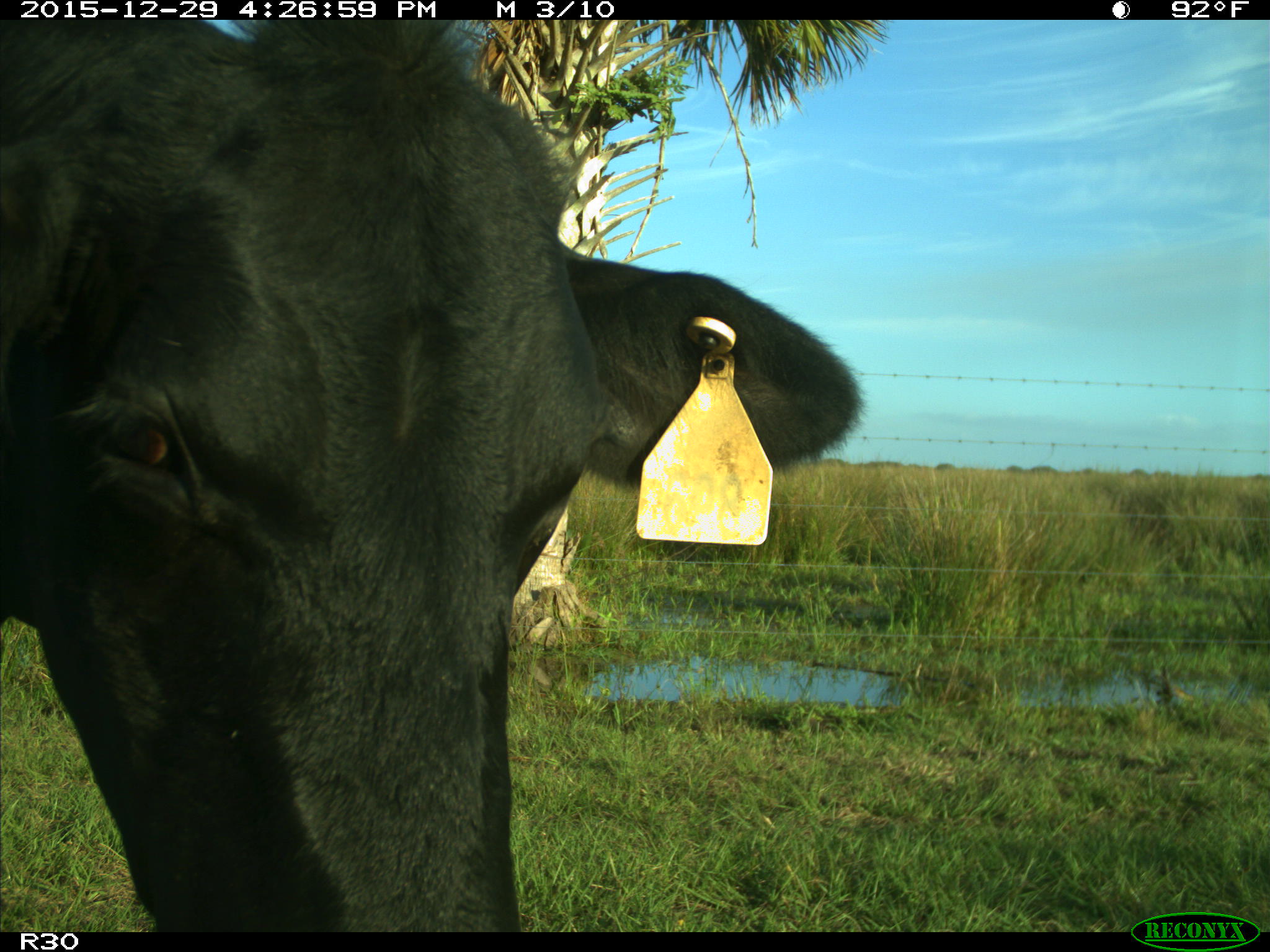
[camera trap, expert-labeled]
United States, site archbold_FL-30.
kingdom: Animalia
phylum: Chordata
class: Mammalia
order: Artiodactyla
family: Bovidae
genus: Bos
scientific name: Bos taurus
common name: domestic cow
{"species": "Bos taurus (domestic cow)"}